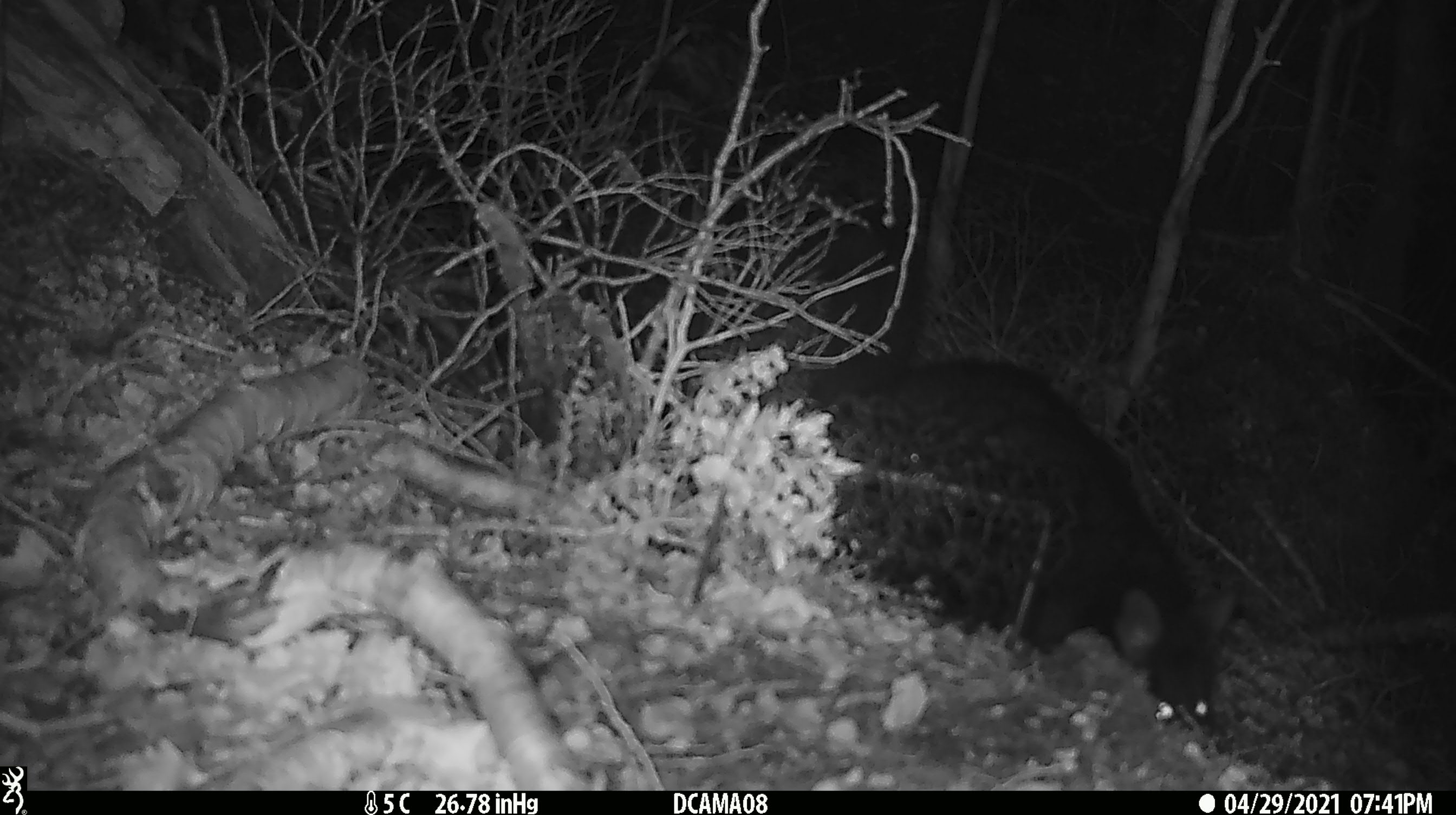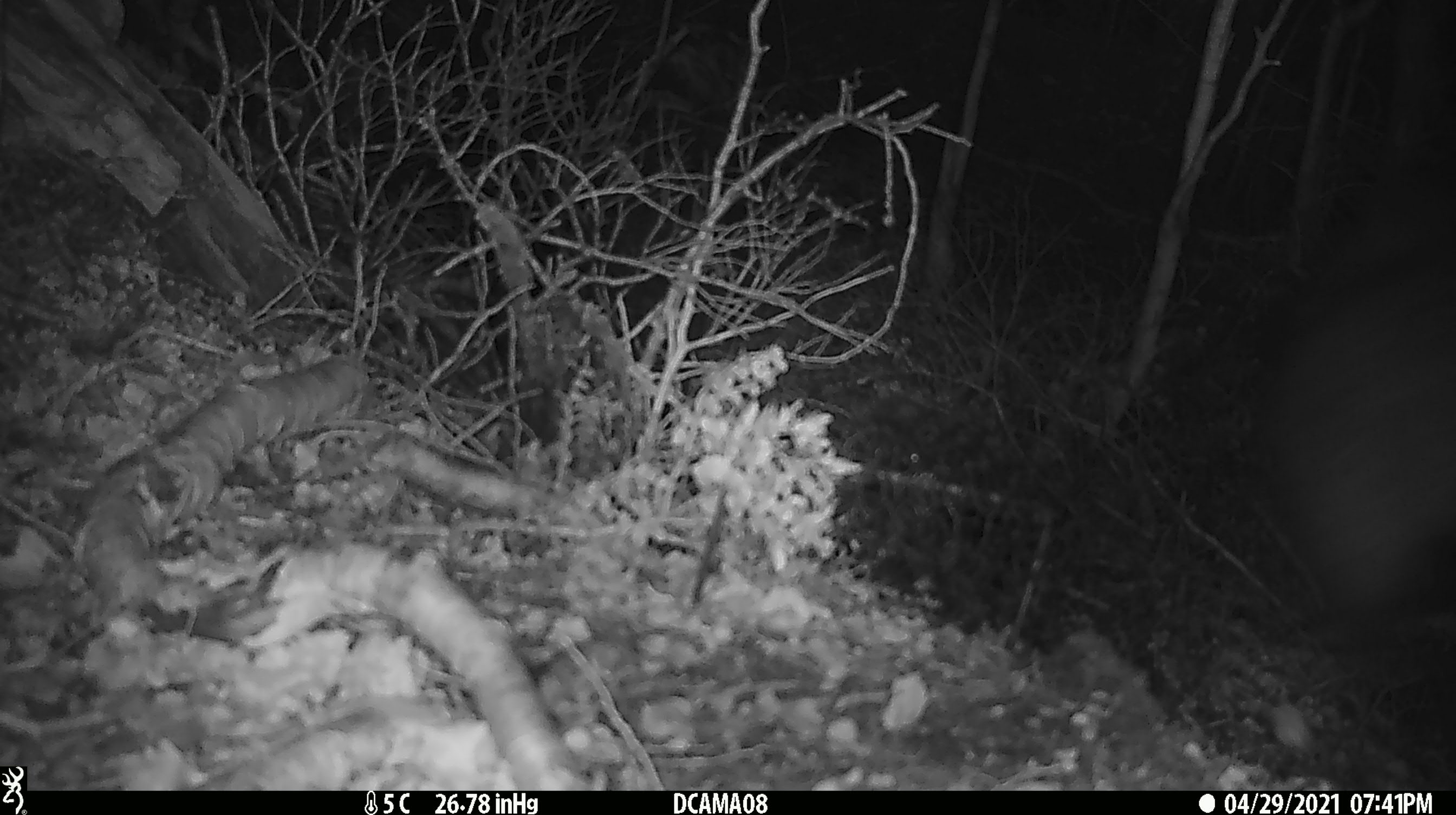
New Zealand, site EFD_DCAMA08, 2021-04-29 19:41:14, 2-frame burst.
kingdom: Animalia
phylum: Chordata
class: Mammalia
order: Diprotodontia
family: Phalangeridae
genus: Trichosurus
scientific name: Trichosurus vulpecula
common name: common brushtail possum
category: possum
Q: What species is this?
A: Possum (common brushtail possum) (Trichosurus vulpecula).